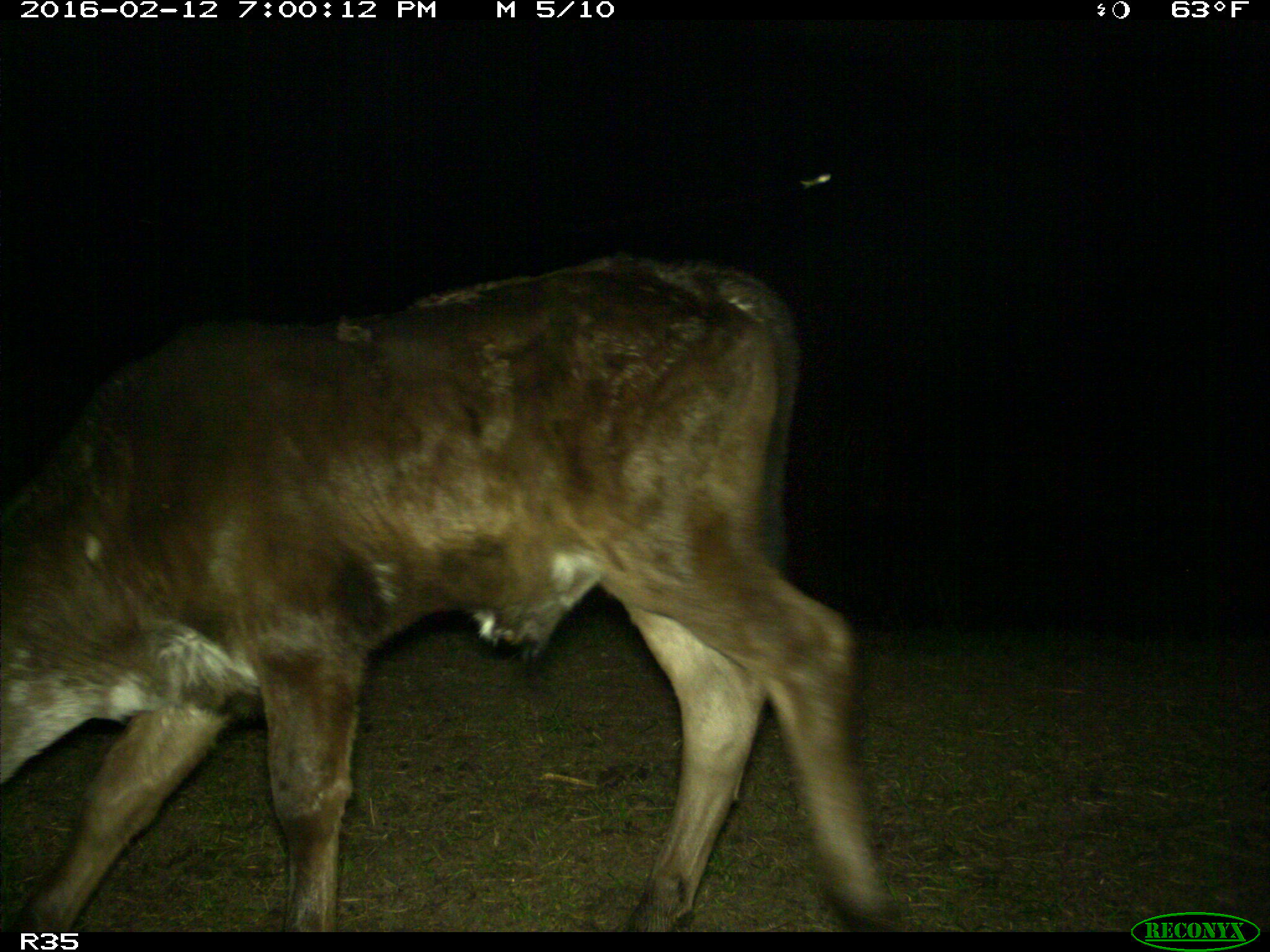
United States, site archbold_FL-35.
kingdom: Animalia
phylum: Chordata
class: Mammalia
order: Artiodactyla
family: Bovidae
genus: Bos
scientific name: Bos taurus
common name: domestic cow